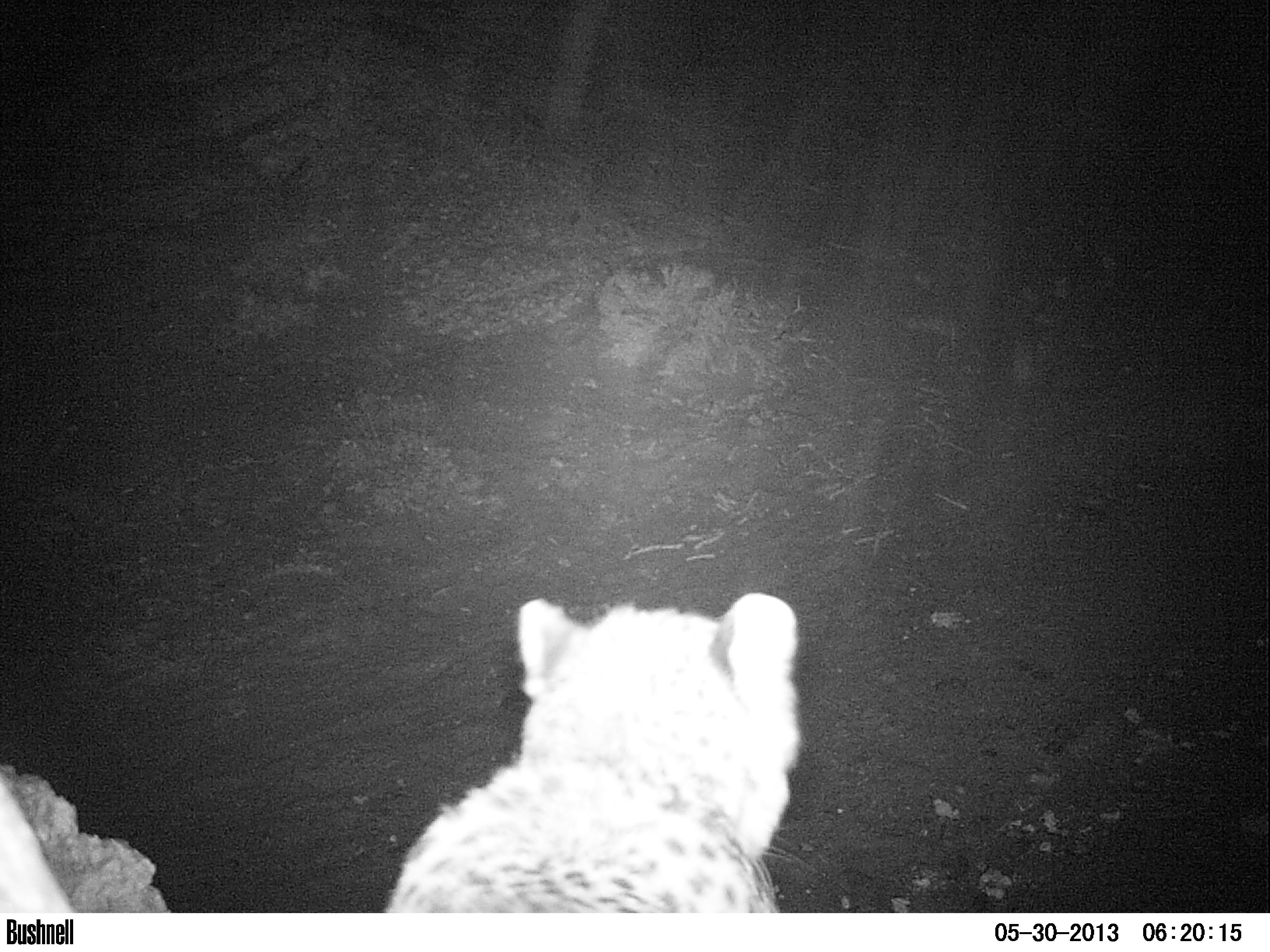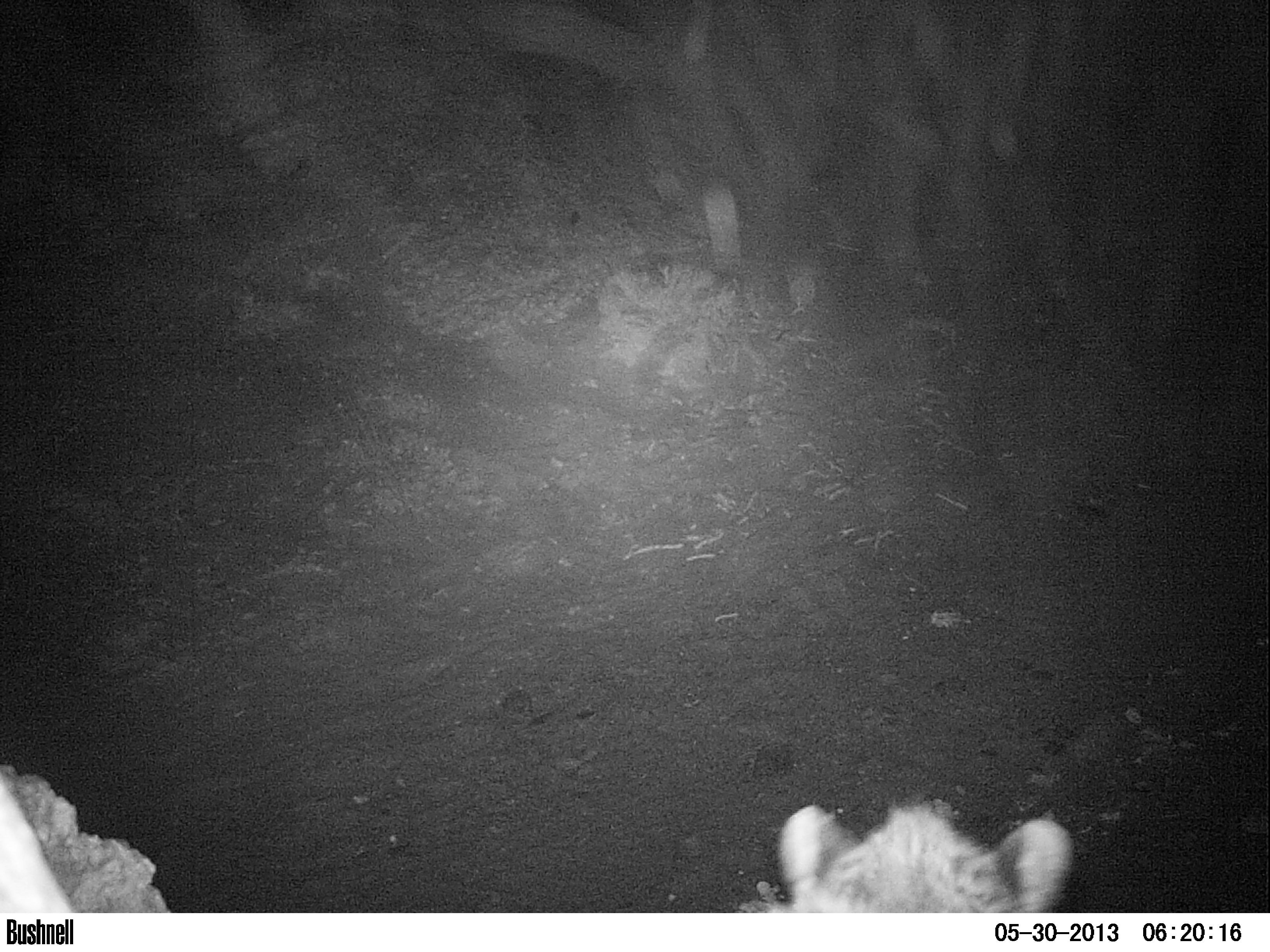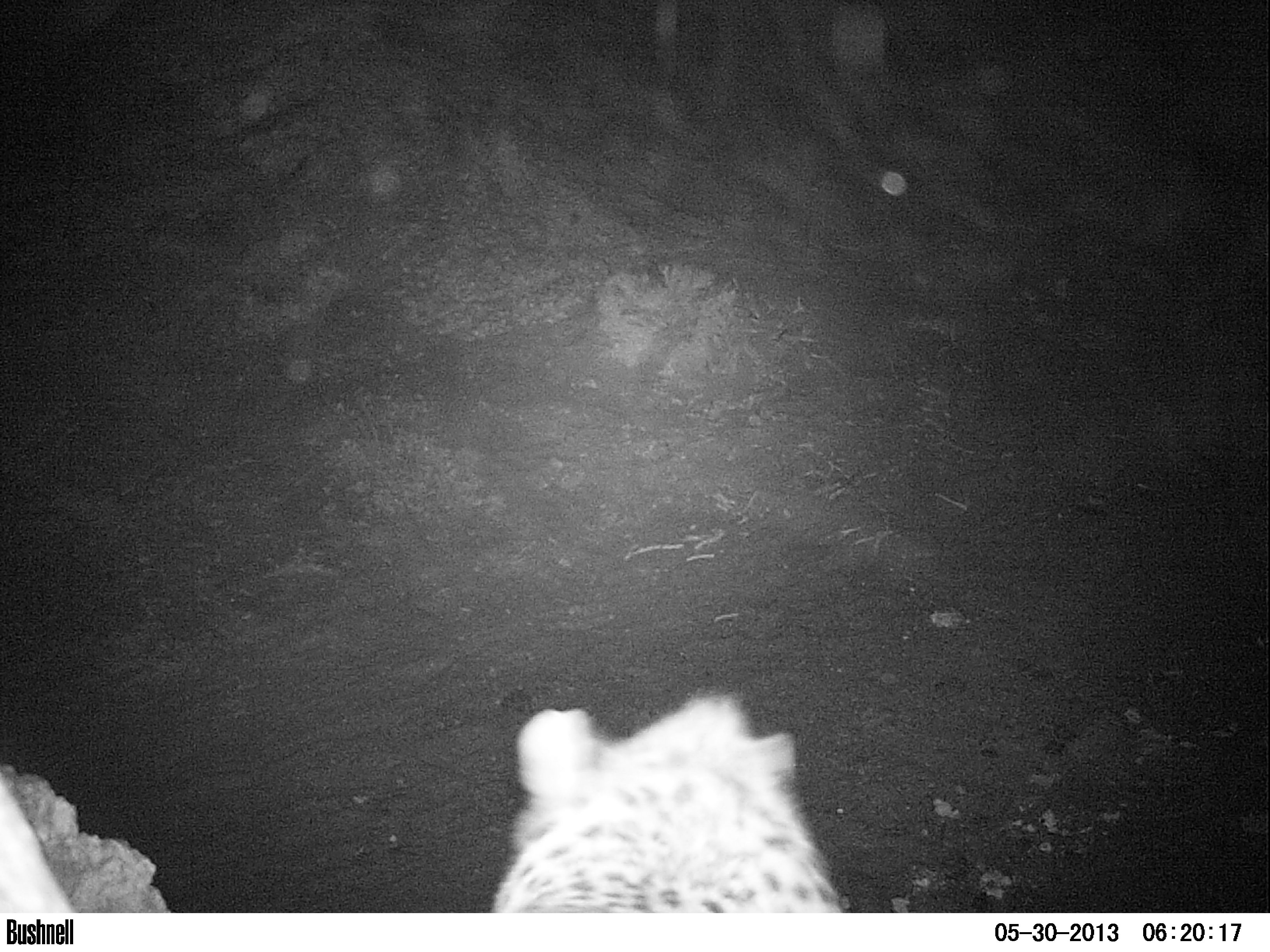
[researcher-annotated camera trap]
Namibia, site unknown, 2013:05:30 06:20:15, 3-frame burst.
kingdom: Animalia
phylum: Chordata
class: Mammalia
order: Carnivora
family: Felidae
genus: Acinonyx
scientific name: Acinonyx jubatus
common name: cheetah